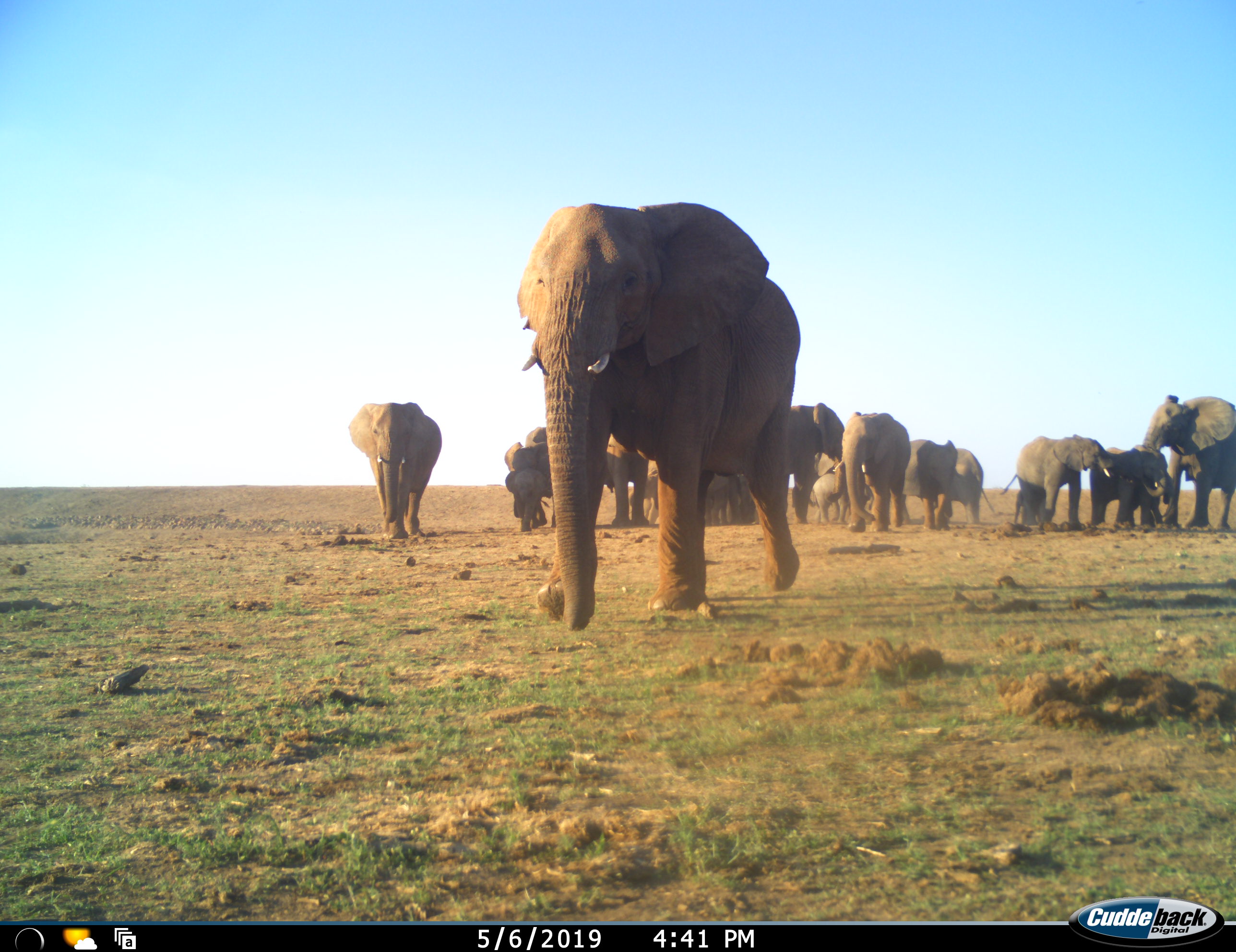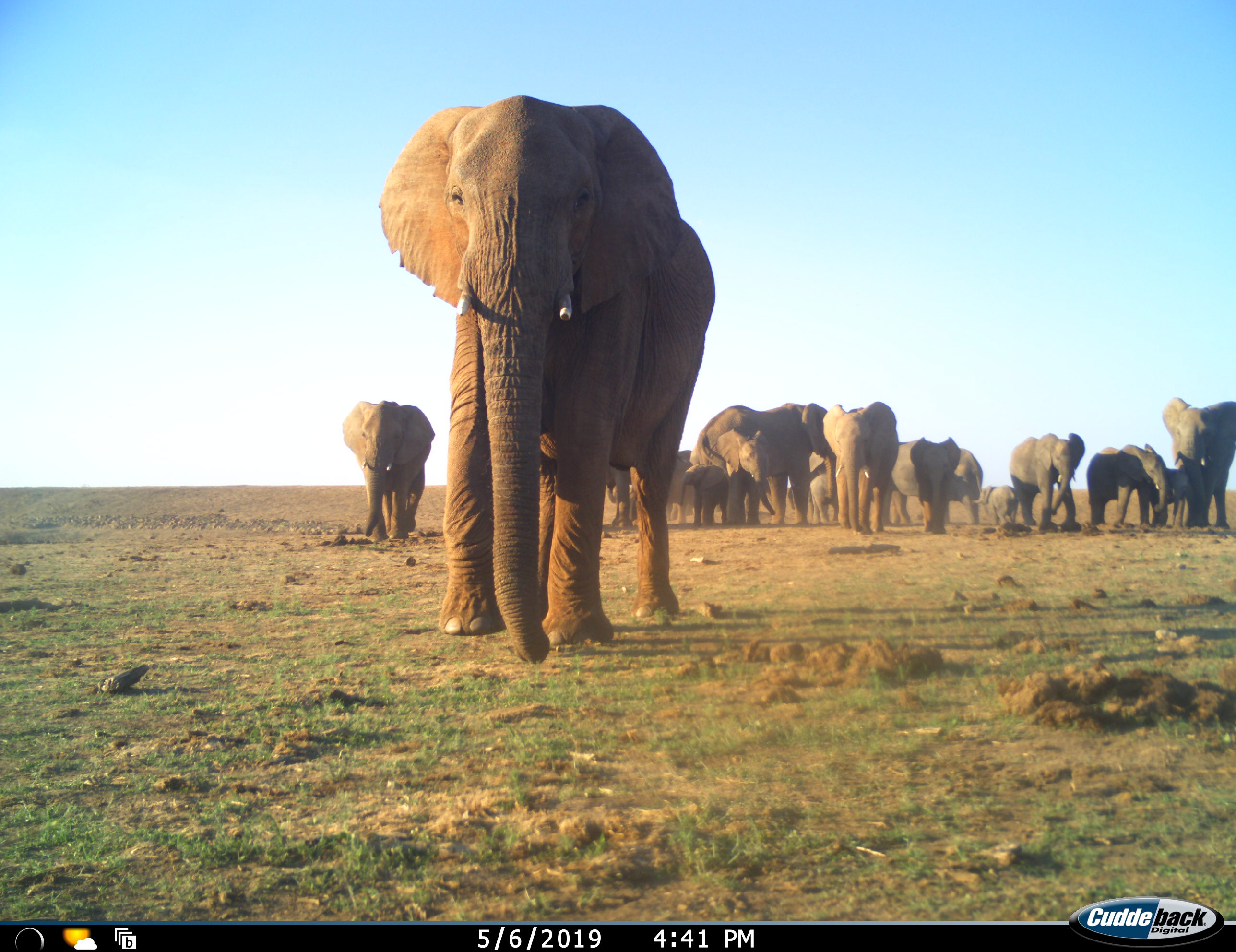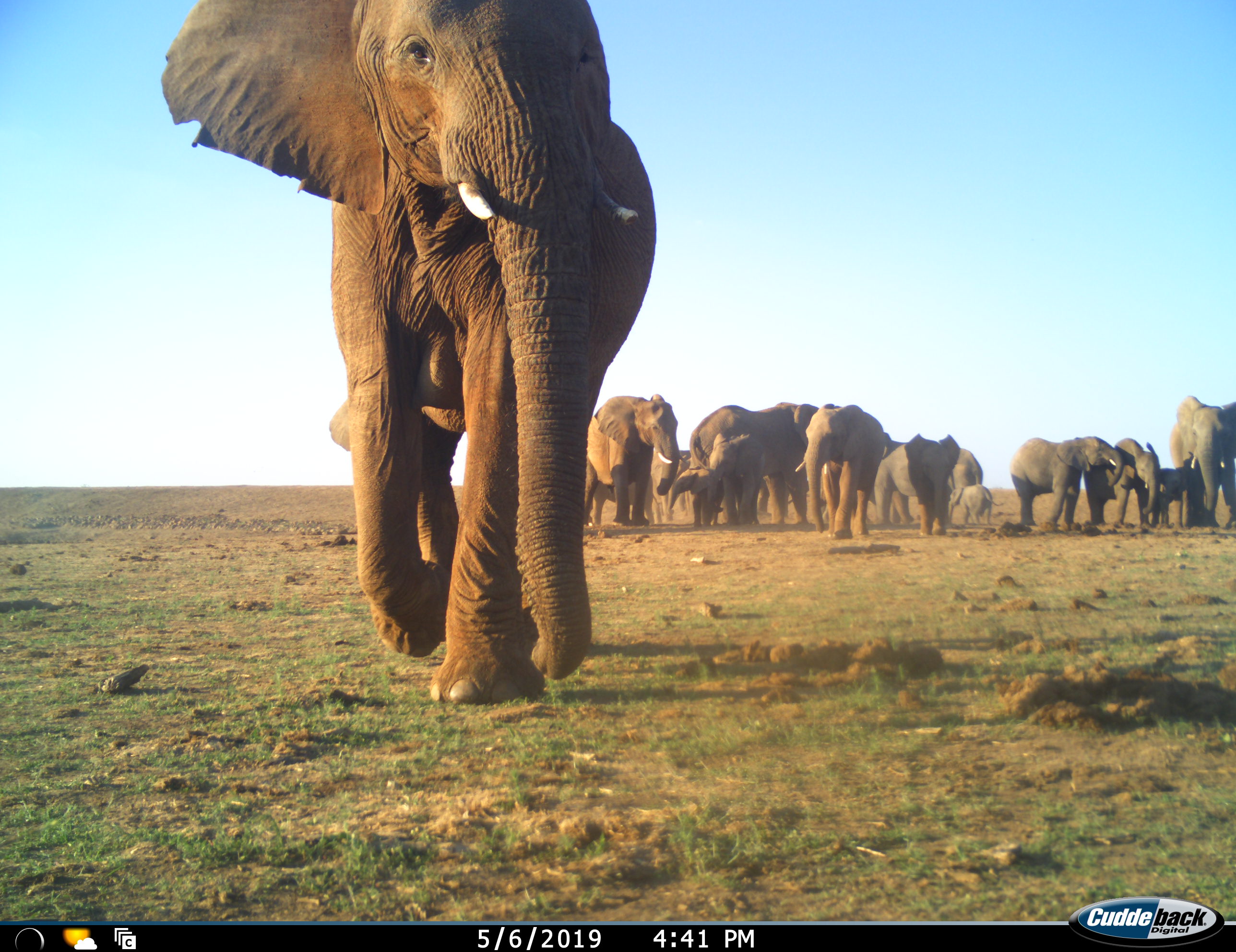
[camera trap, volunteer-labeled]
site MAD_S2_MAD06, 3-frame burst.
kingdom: Animalia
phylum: Chordata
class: Mammalia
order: Proboscidea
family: Elephantidae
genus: Loxodonta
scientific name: Loxodonta africana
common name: african bush elephant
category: elephant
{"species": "elephant (african bush elephant) (Loxodonta africana)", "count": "11-50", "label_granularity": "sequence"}